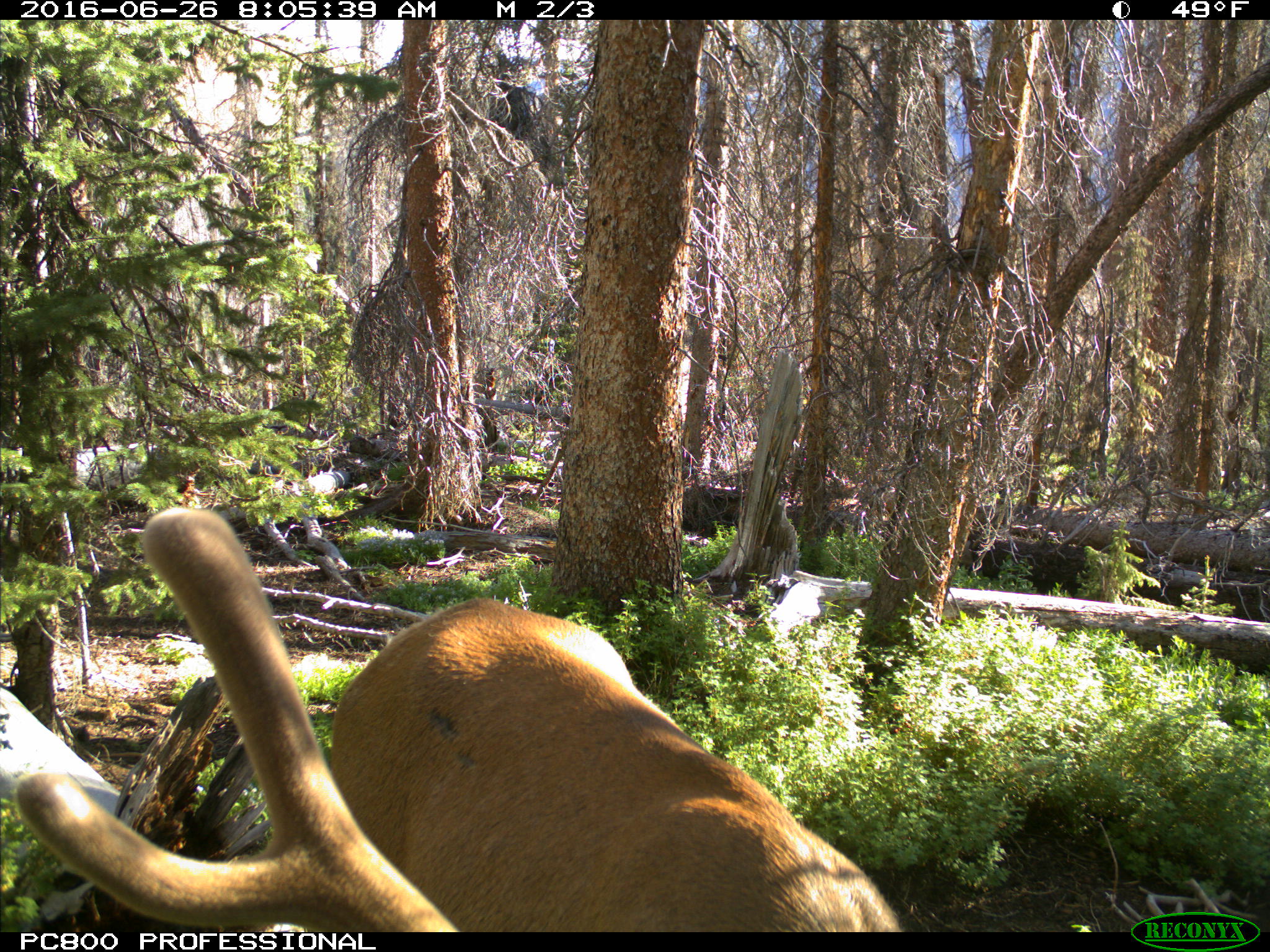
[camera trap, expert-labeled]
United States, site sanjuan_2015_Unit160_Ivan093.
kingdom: Animalia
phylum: Chordata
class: Mammalia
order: Artiodactyla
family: Cervidae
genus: Cervus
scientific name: Cervus elaphus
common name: red deer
Cervus elaphus (red deer).